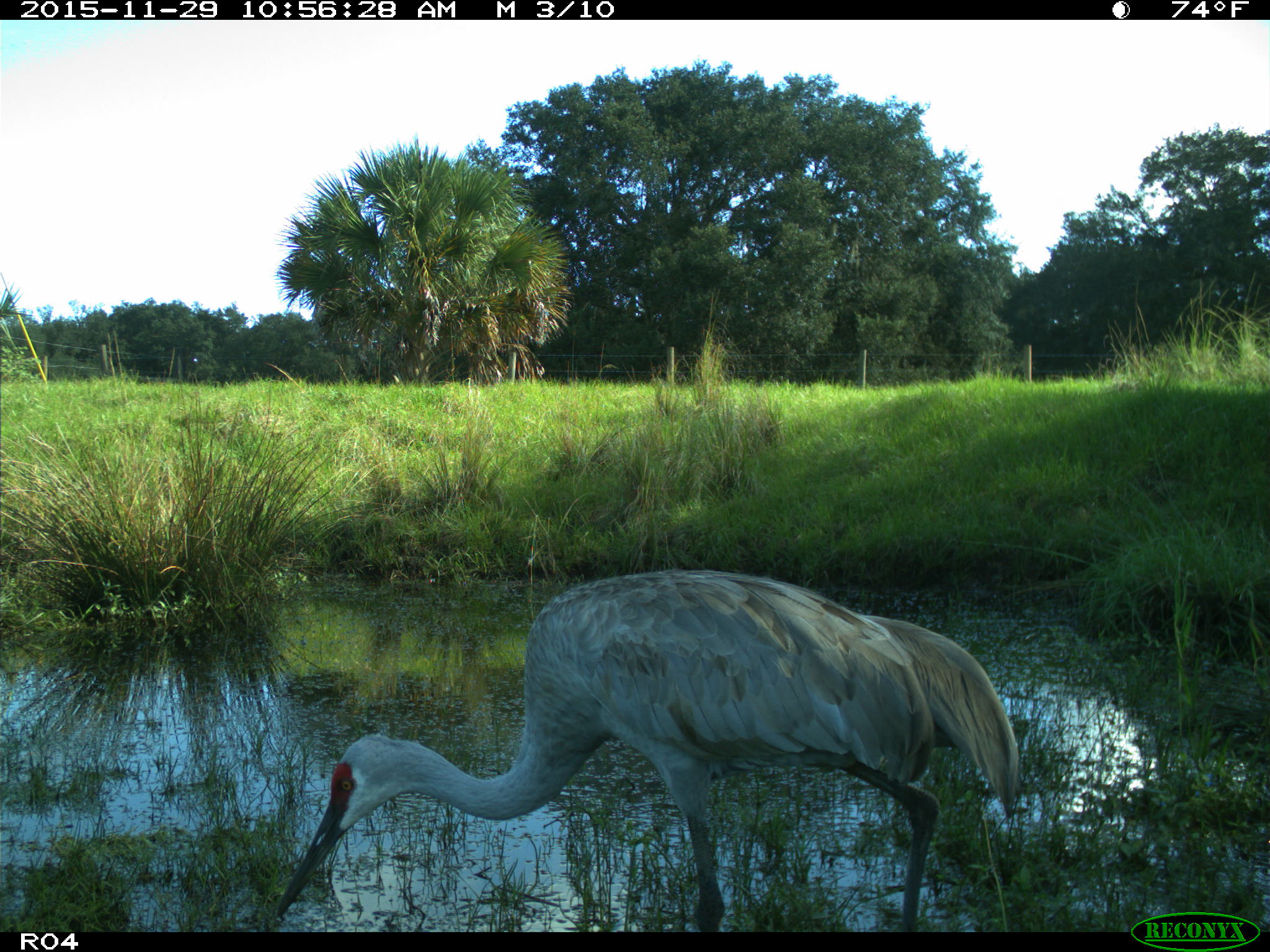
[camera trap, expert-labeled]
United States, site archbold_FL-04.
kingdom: Animalia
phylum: Chordata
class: Aves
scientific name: Aves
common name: birds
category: unidentified bird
Unidentified bird (birds) (Aves).